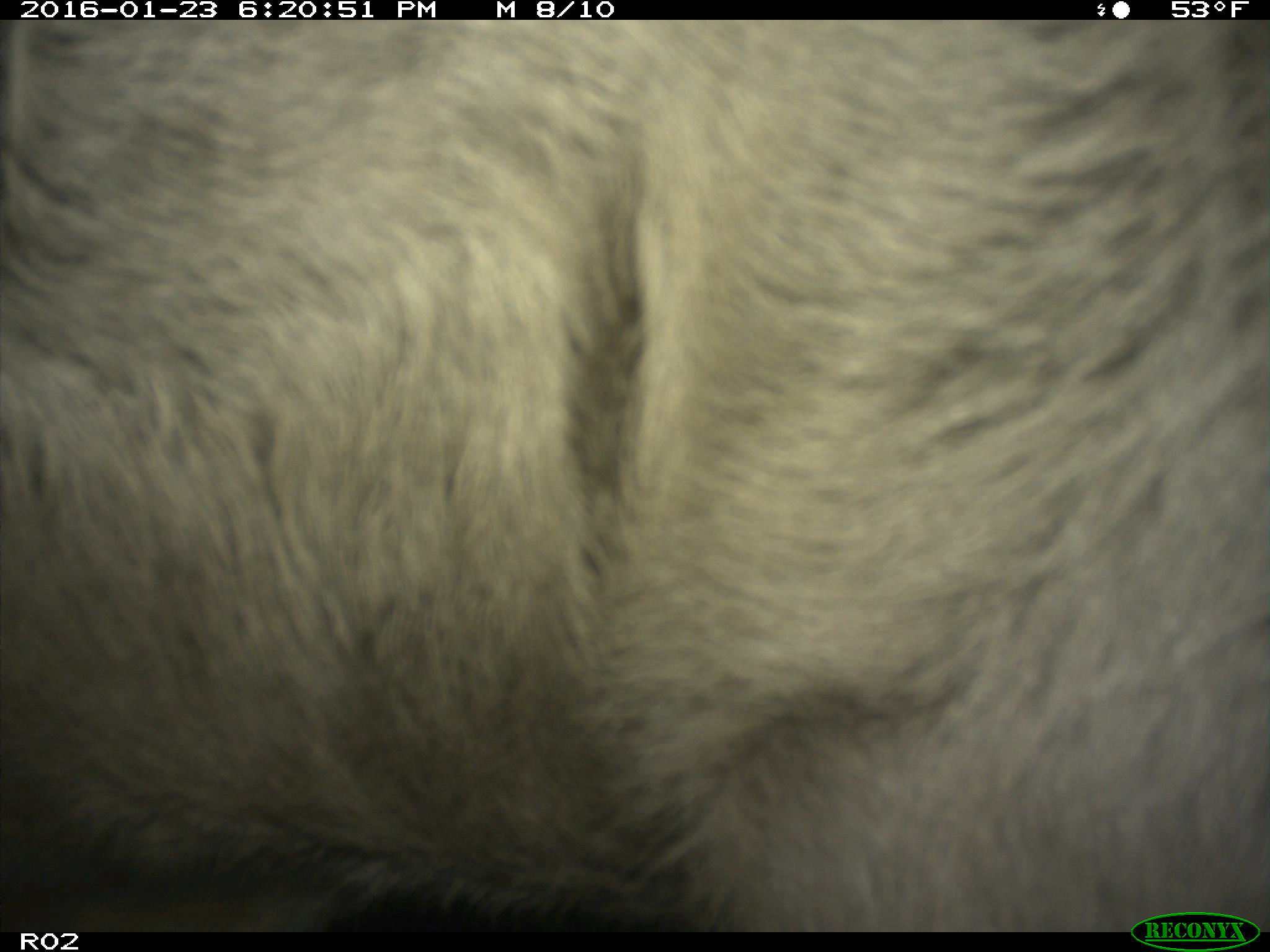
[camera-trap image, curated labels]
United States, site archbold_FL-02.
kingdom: Animalia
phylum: Chordata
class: Mammalia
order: Artiodactyla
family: Bovidae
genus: Bos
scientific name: Bos taurus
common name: domestic cow